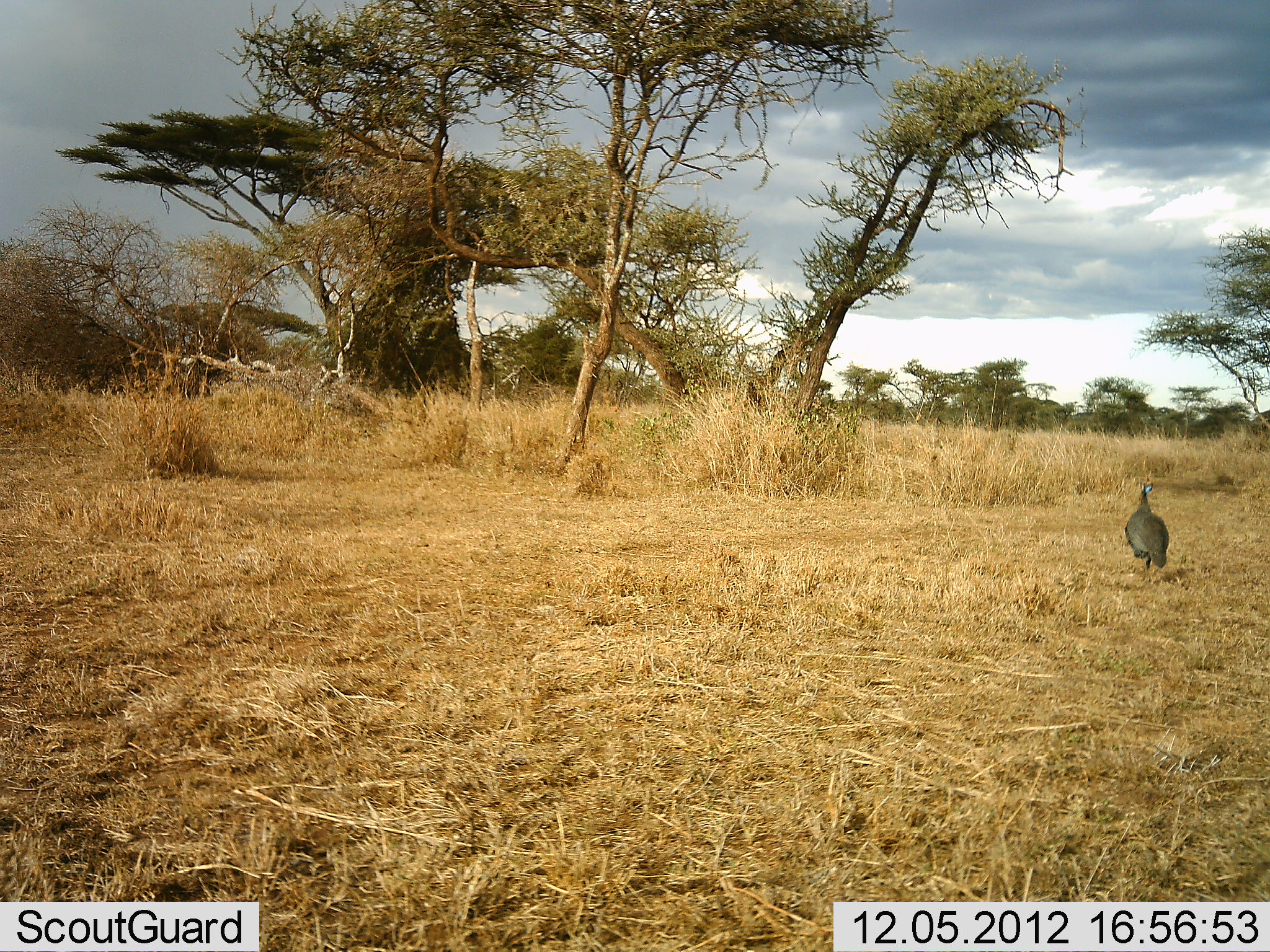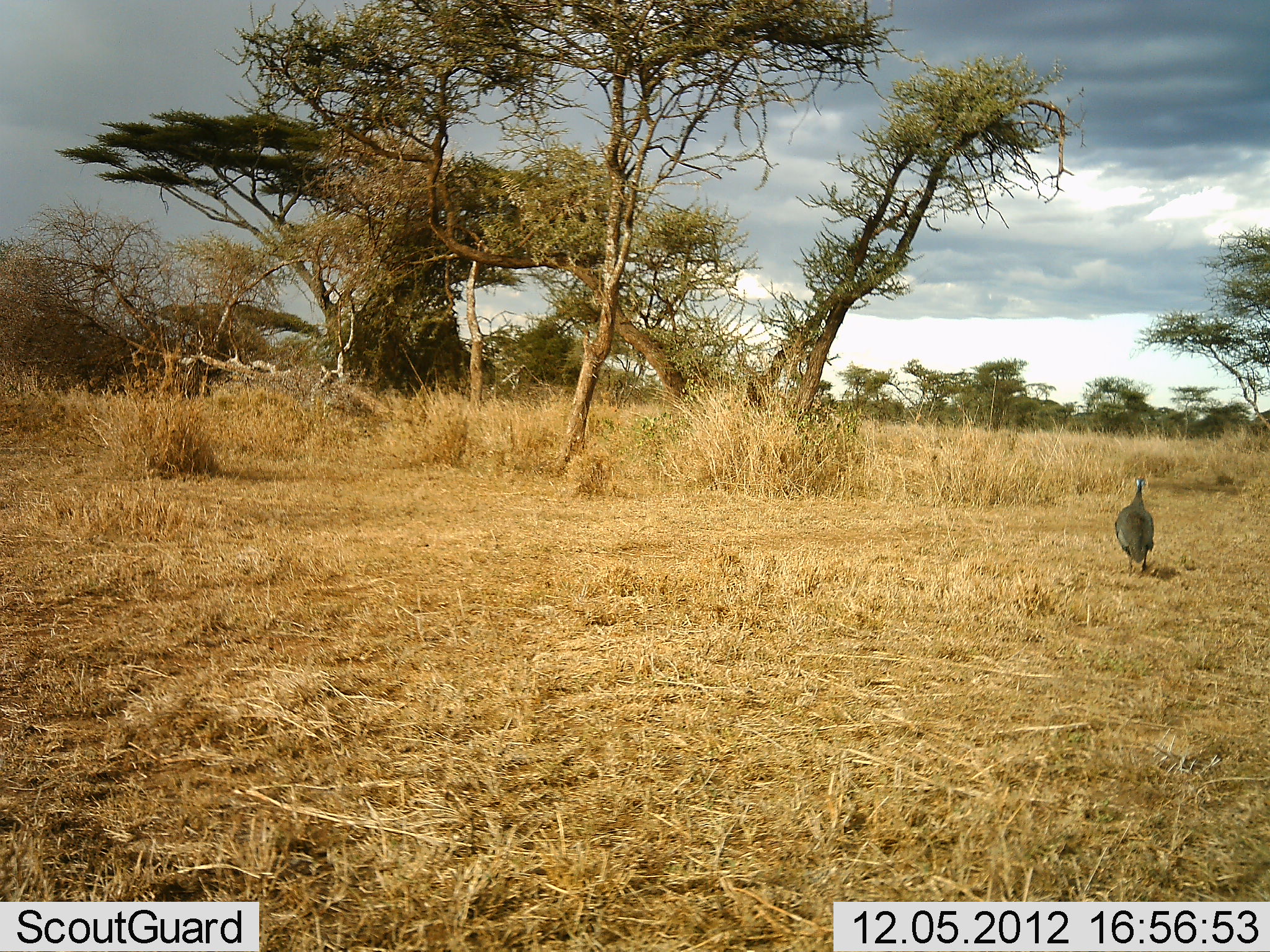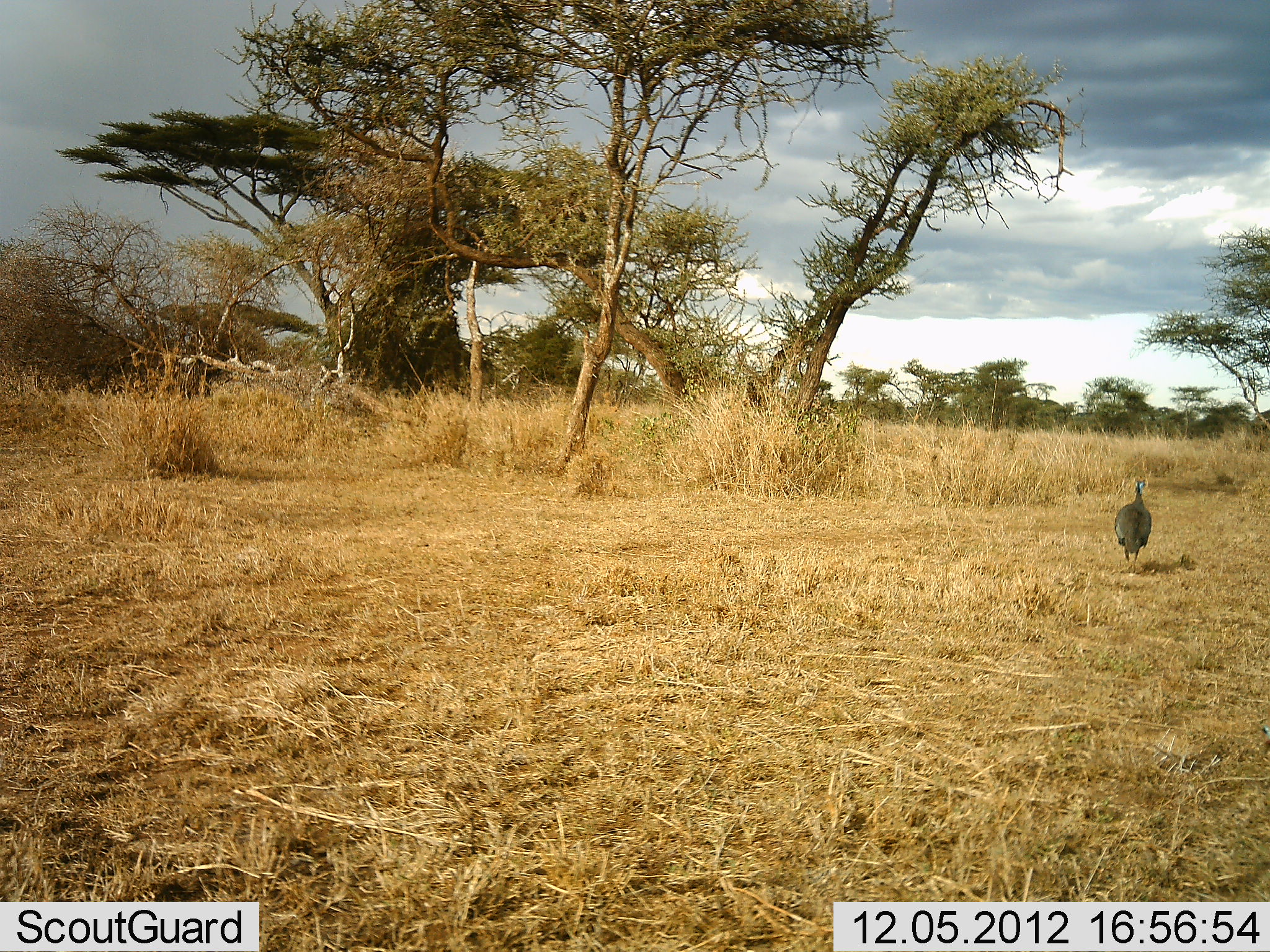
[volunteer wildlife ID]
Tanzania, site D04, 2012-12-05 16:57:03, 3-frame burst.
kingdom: Animalia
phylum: Chordata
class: Aves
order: Galliformes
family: Numididae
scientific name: Numididae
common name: guinea fowl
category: guineafowl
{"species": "guineafowl (guinea fowl) (Numididae)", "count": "1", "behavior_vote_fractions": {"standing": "37%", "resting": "0%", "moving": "74%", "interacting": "0%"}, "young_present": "0%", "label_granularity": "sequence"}